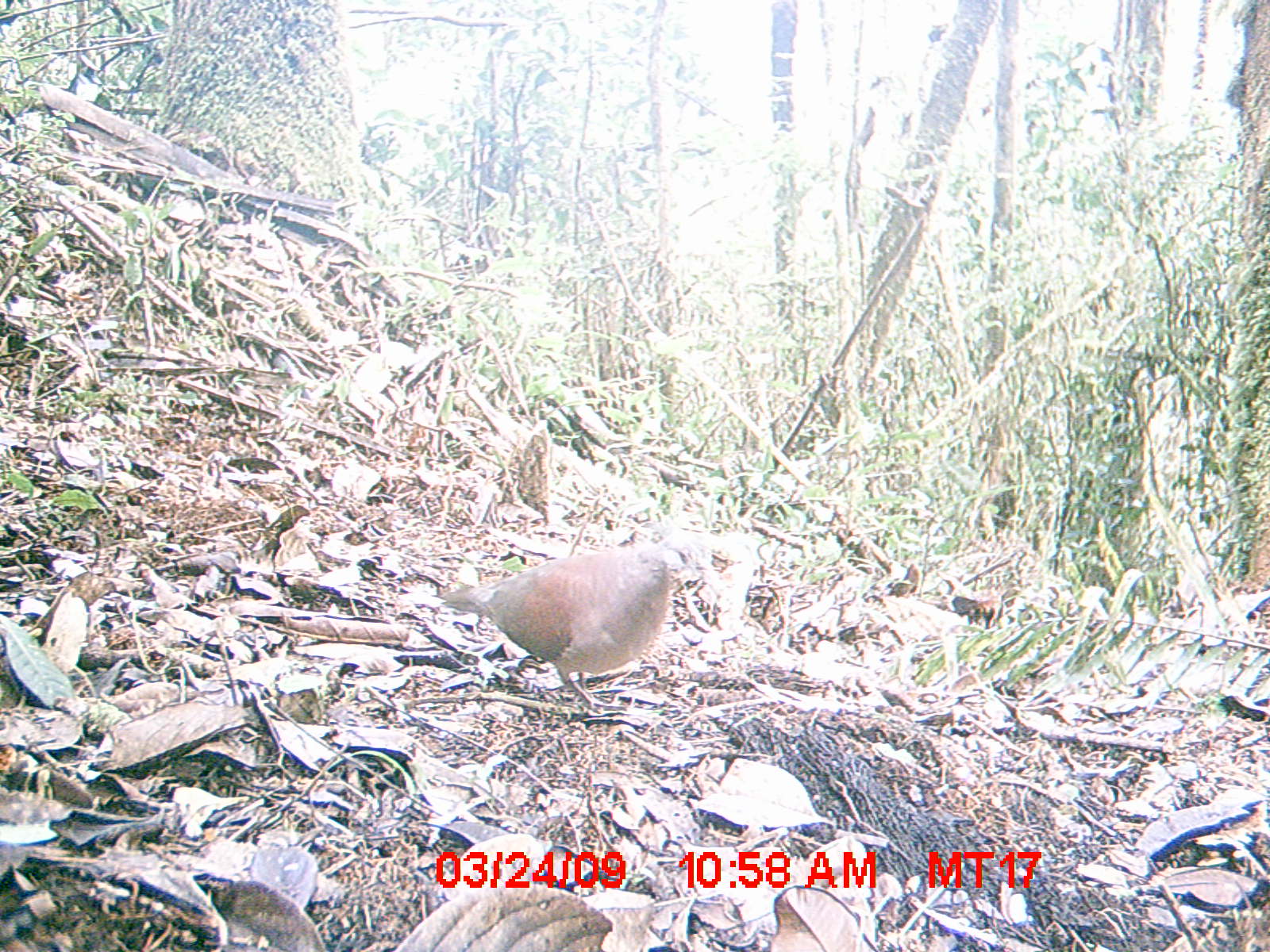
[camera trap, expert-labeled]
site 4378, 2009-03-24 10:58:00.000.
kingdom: Animalia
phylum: Chordata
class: Aves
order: Columbiformes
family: Columbidae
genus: Streptopelia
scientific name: Streptopelia picturata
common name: madagascar turtle-dove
Streptopelia picturata (madagascar turtle-dove), count 1.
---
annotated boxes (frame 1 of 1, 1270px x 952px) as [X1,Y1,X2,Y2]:
streptopelia picturata: [445,527,728,721]